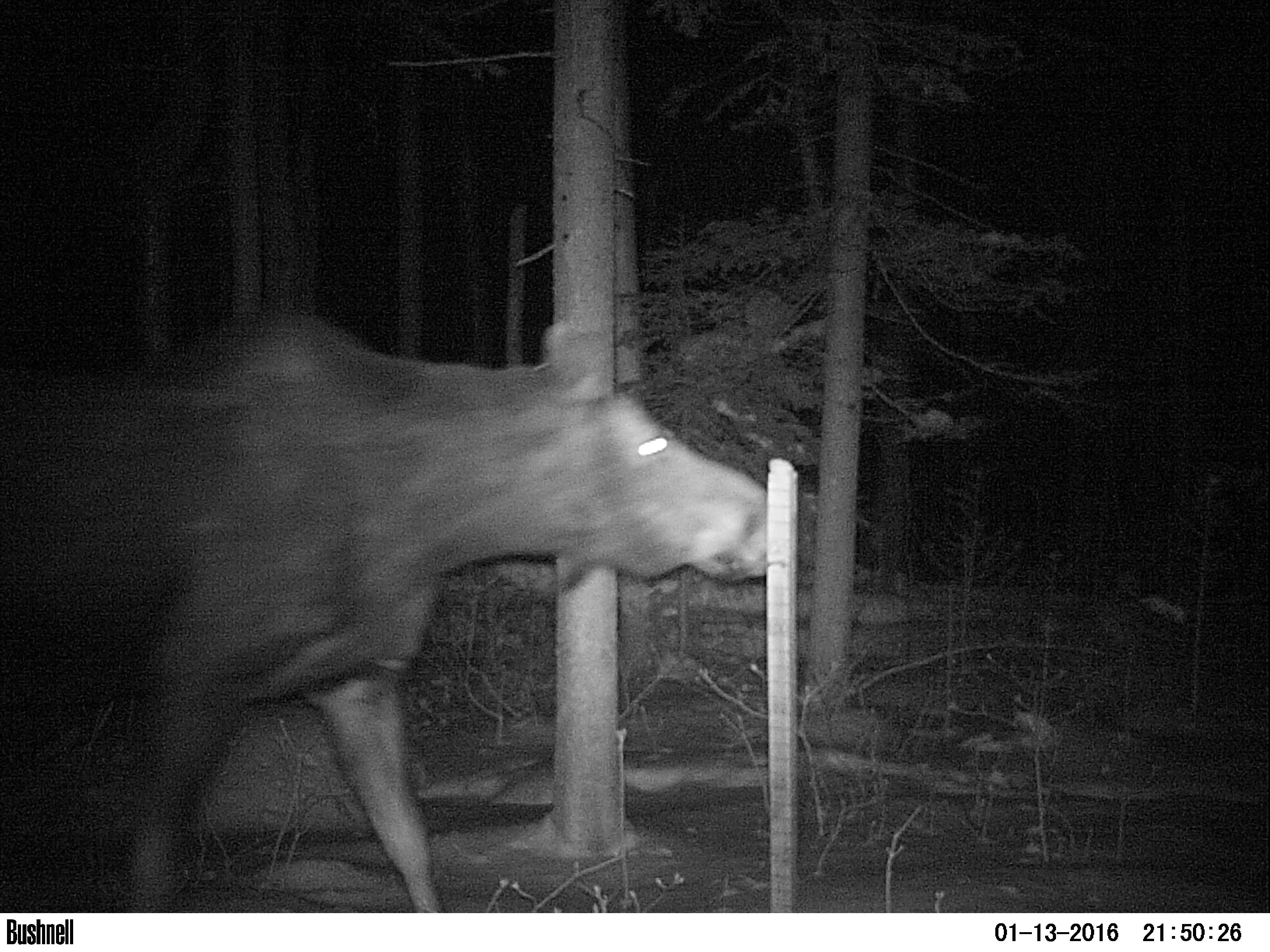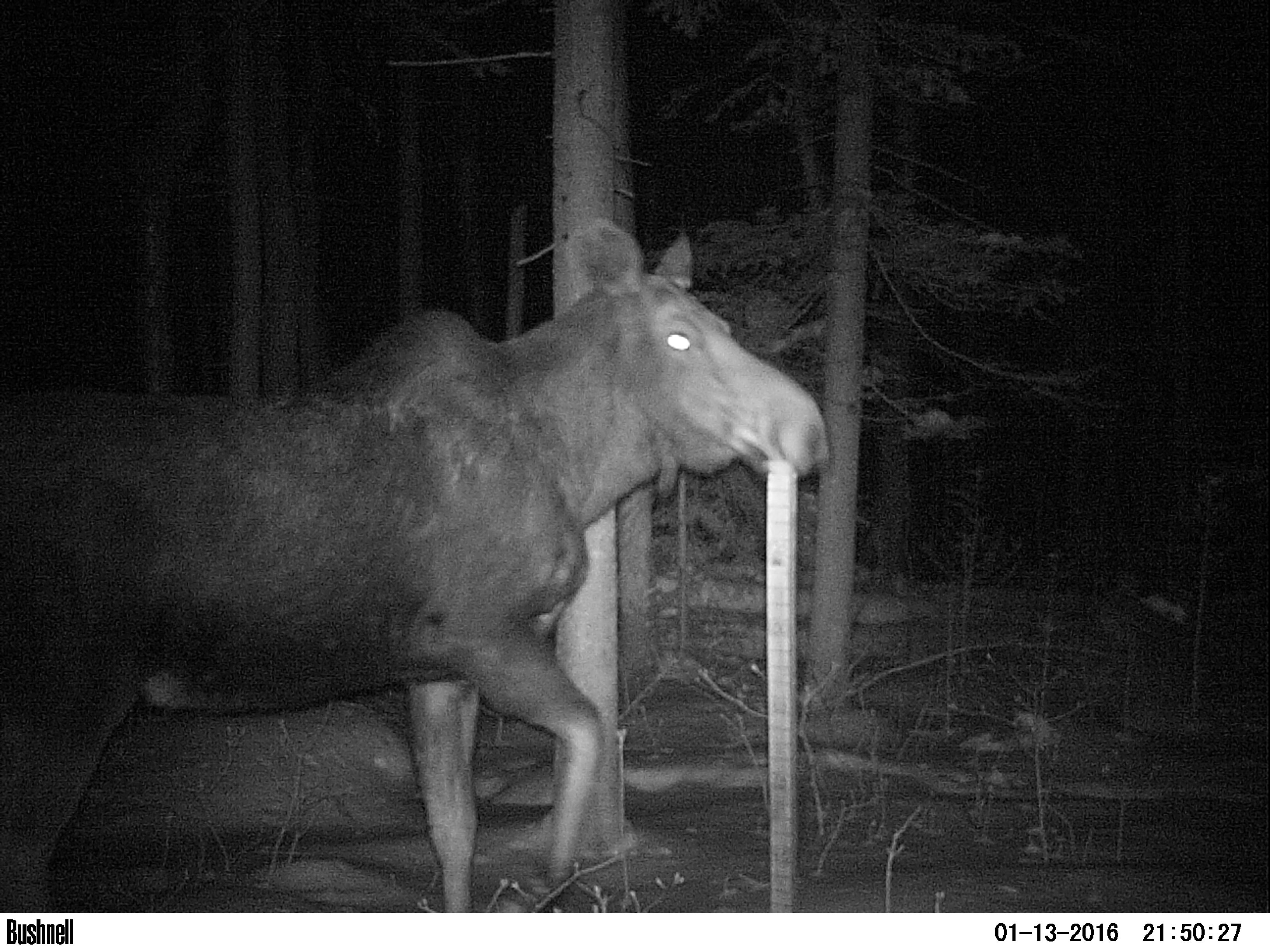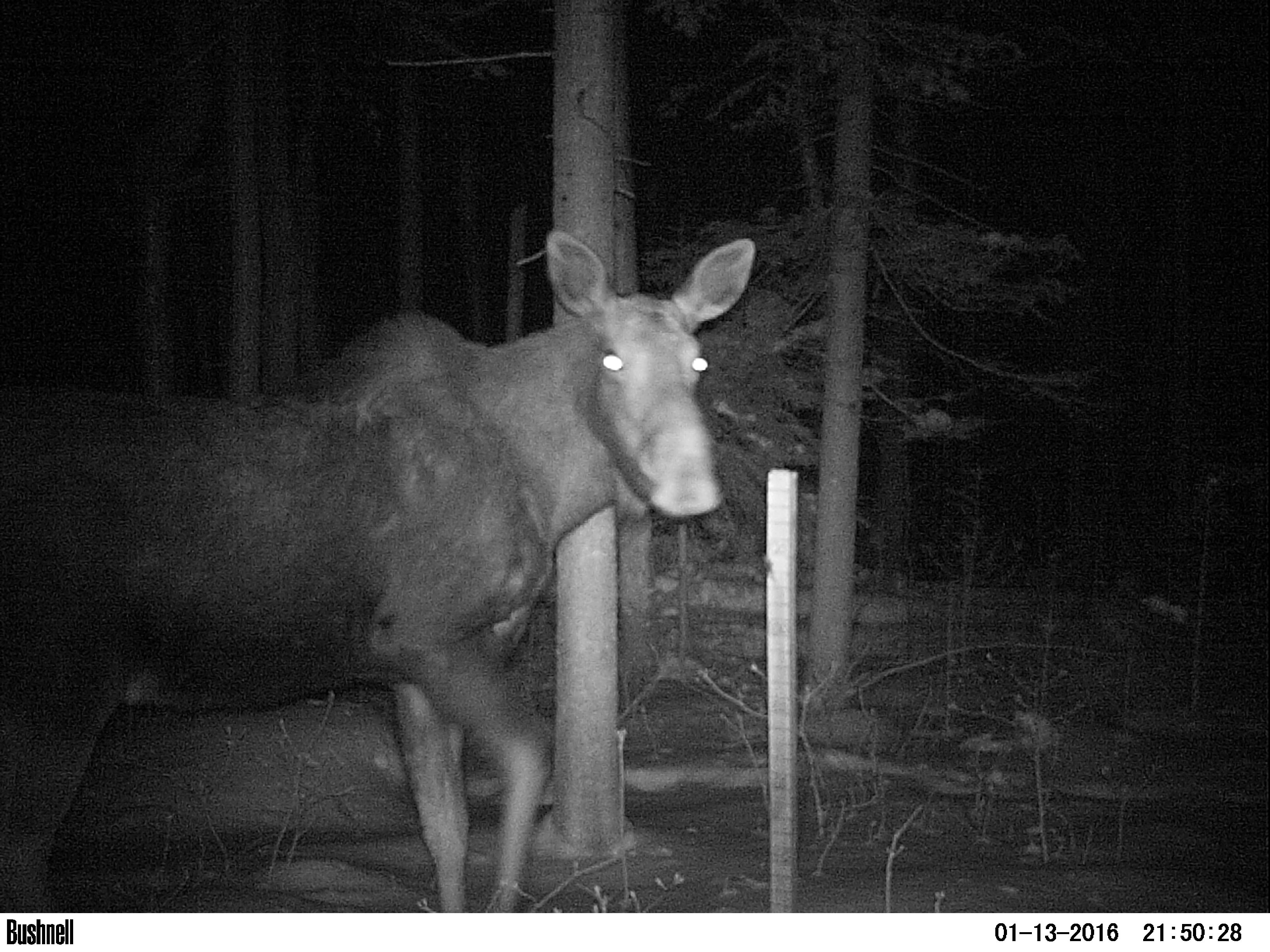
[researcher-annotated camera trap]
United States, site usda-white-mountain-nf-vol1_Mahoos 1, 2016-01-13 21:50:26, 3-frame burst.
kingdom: Animalia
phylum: Chordata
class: Mammalia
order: Artiodactyla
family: Cervidae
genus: Alces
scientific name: Alces alces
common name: moose